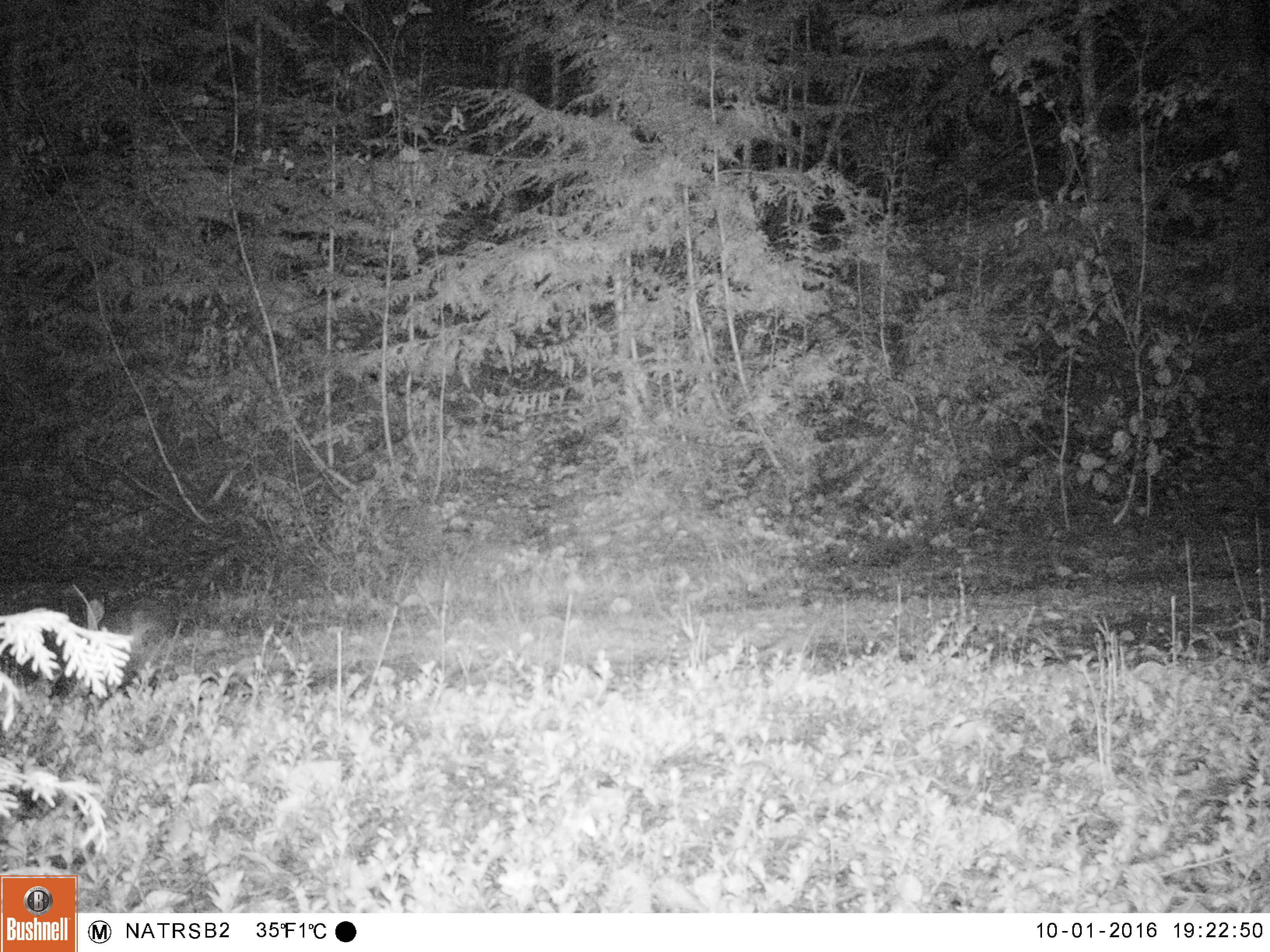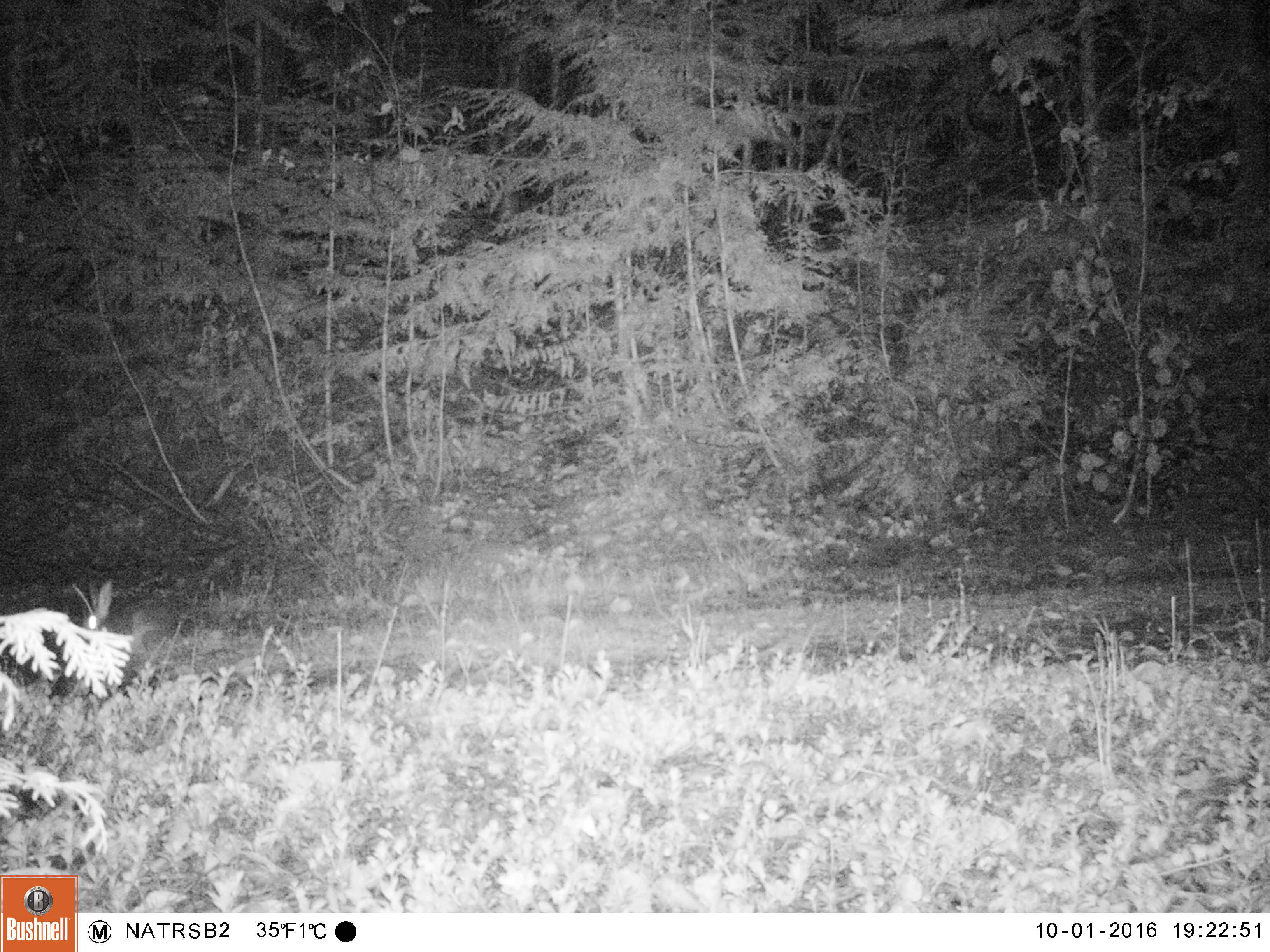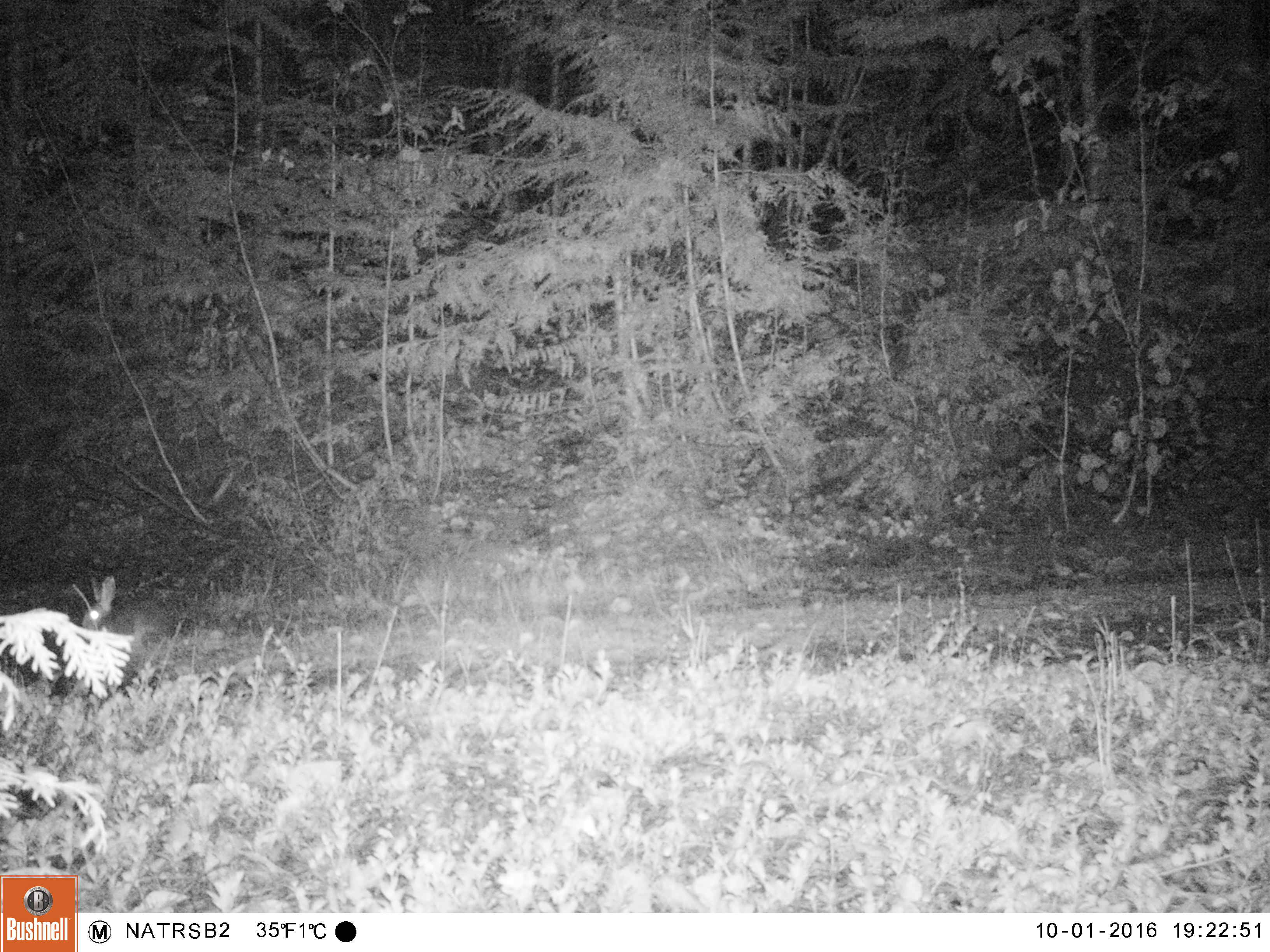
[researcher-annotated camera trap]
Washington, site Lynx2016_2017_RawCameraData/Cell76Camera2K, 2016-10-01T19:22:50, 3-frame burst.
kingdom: Animalia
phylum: Chordata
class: Mammalia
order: Lagomorpha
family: Leporidae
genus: Lepus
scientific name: Lepus americanus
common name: snowshoe hare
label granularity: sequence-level